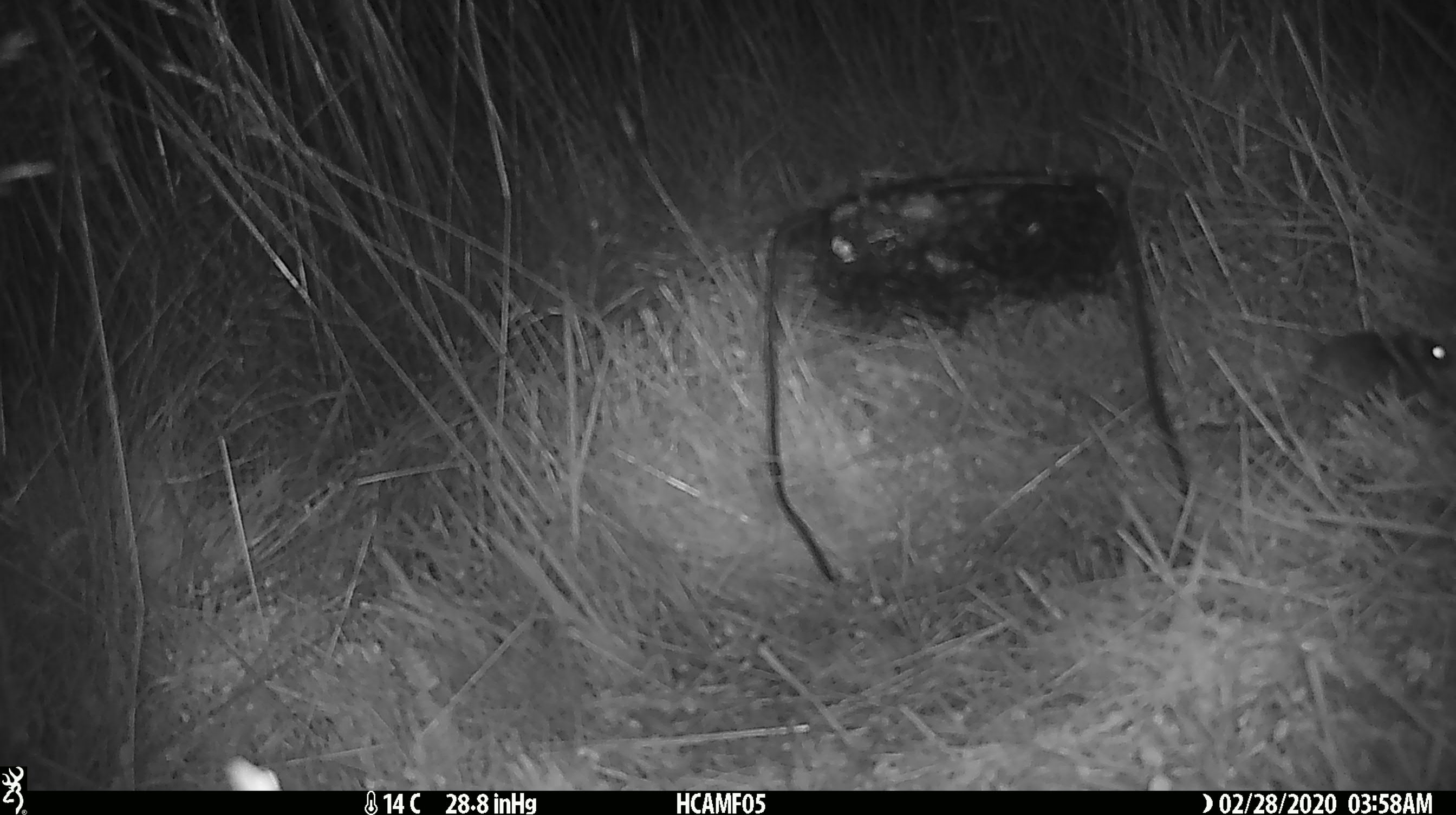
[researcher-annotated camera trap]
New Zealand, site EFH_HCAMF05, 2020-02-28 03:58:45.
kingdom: Animalia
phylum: Chordata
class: Mammalia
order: Rodentia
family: Muridae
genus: Mus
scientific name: Mus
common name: mouse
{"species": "mouse (Mus)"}